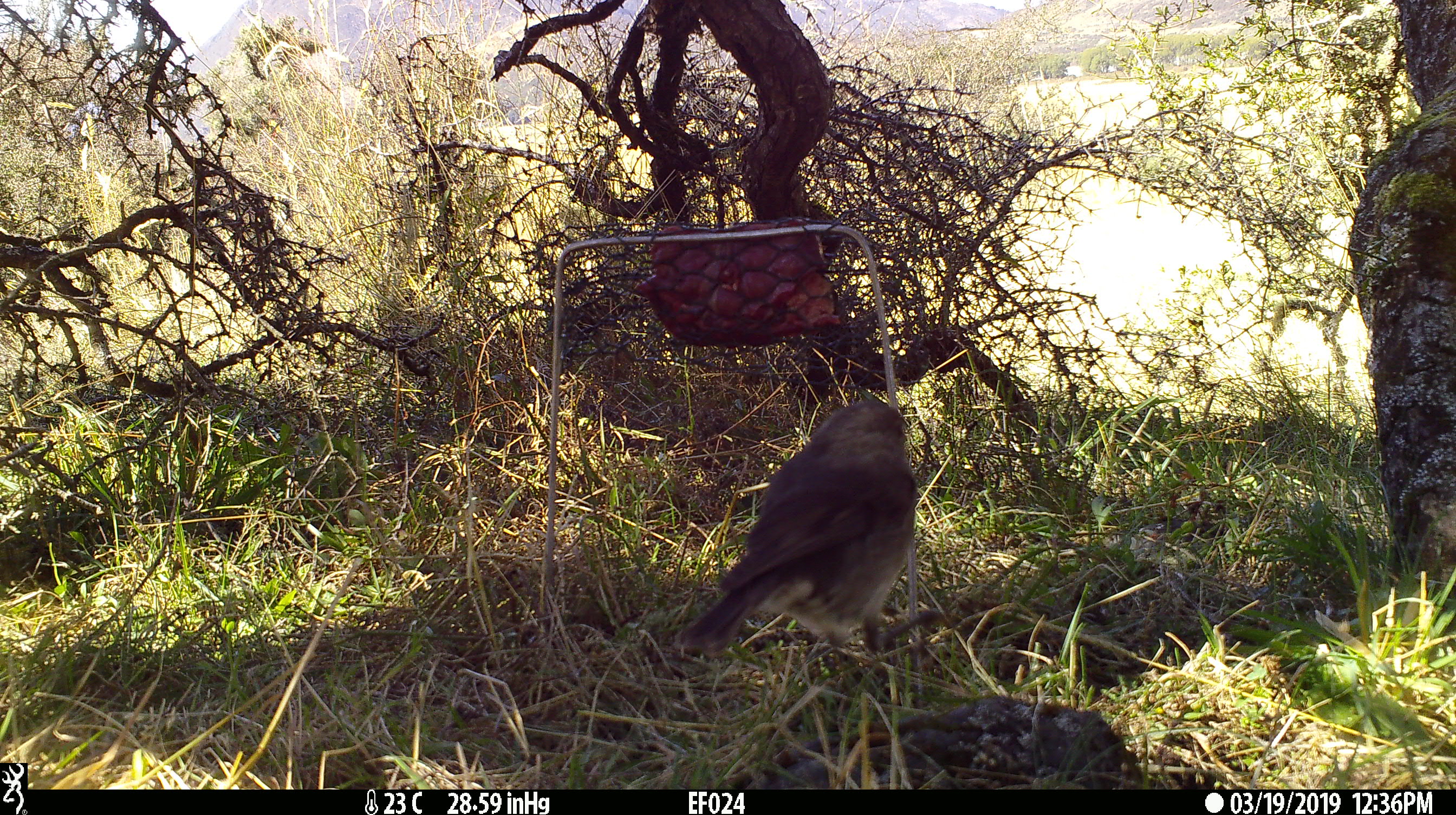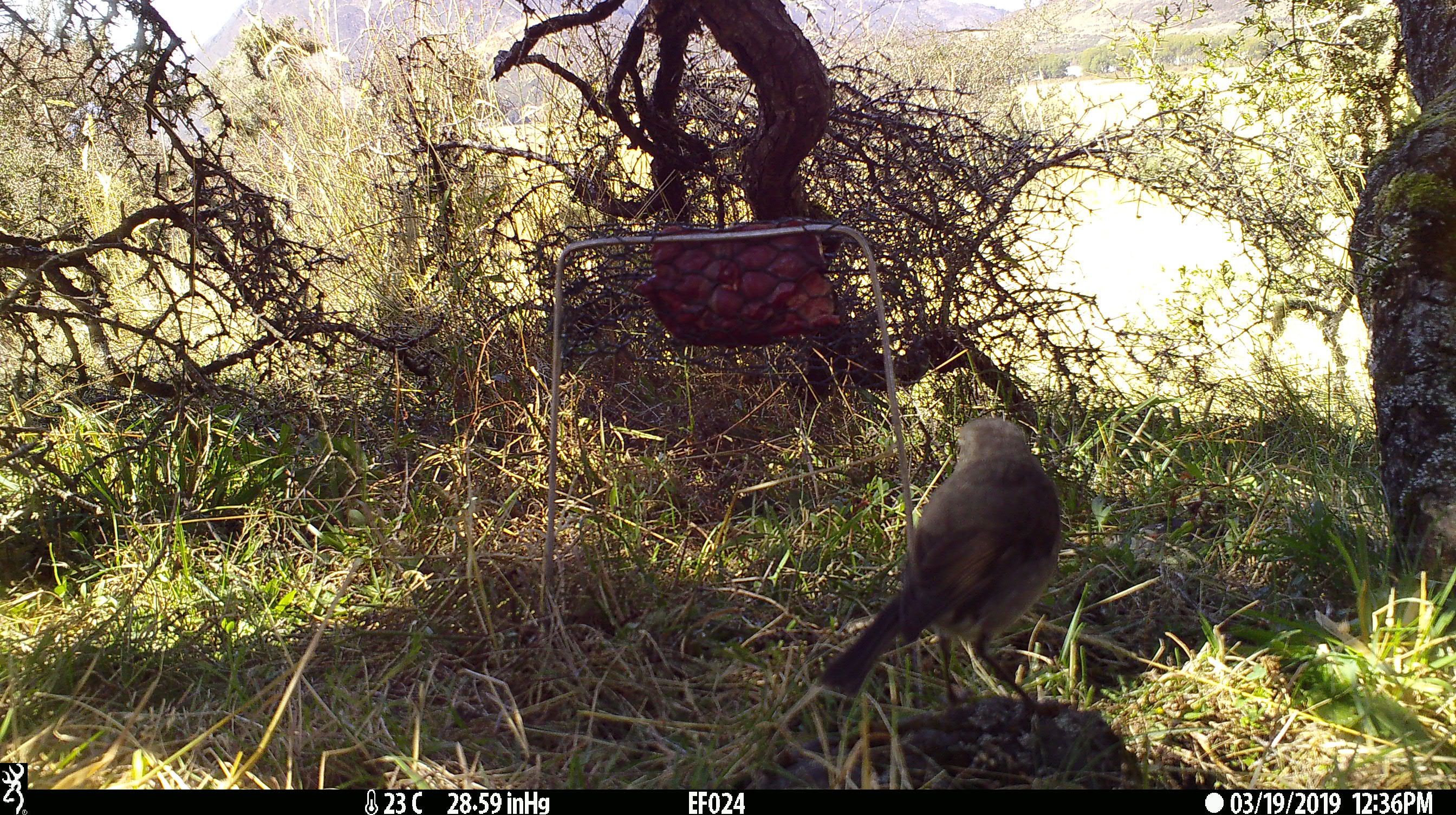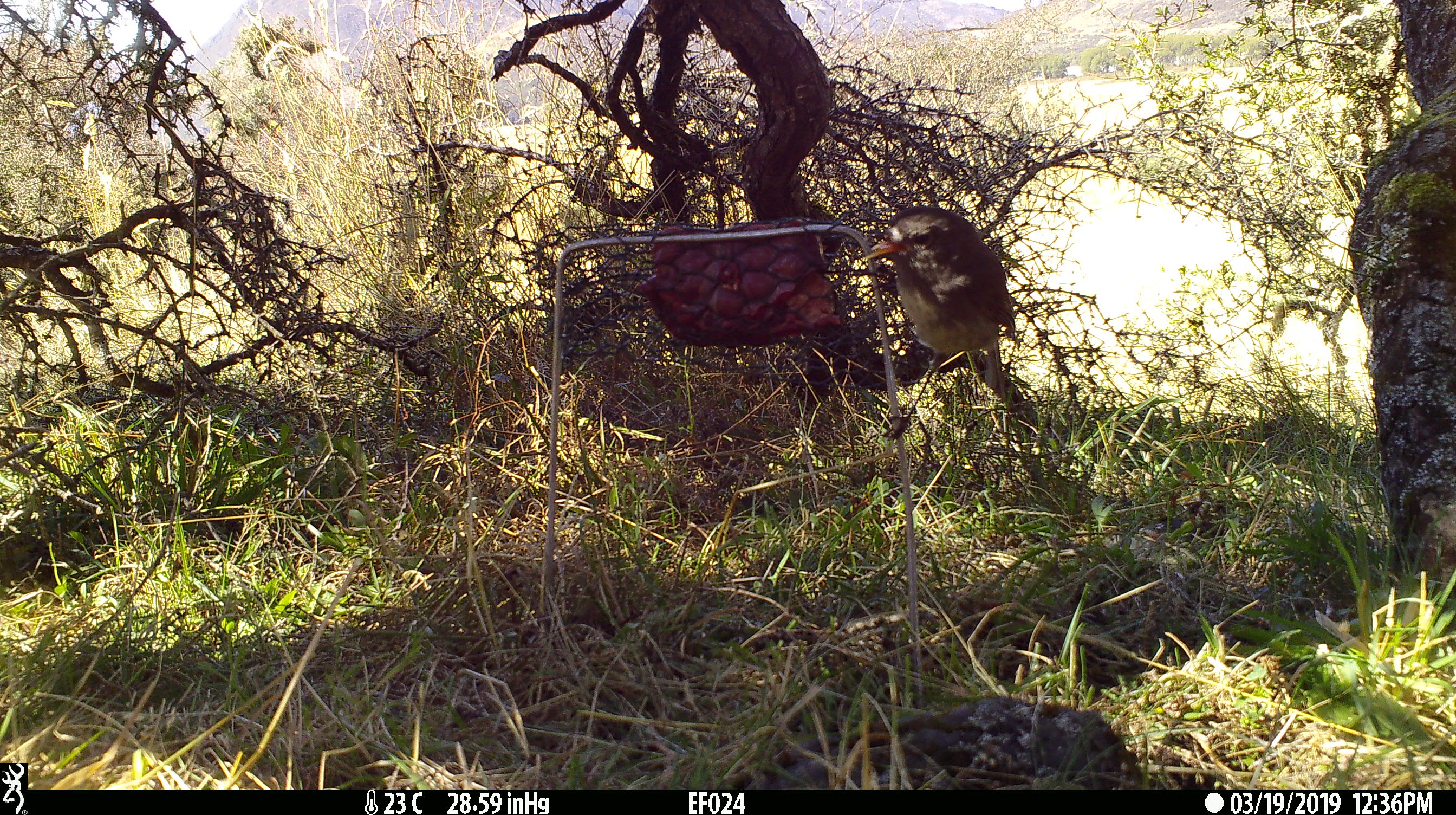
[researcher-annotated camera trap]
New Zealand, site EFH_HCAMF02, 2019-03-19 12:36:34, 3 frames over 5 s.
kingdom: Animalia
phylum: Chordata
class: Aves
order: Passeriformes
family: Petroicidae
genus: Petroica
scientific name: Petroica australis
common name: new zealand robin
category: robin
Robin (new zealand robin) (Petroica australis).